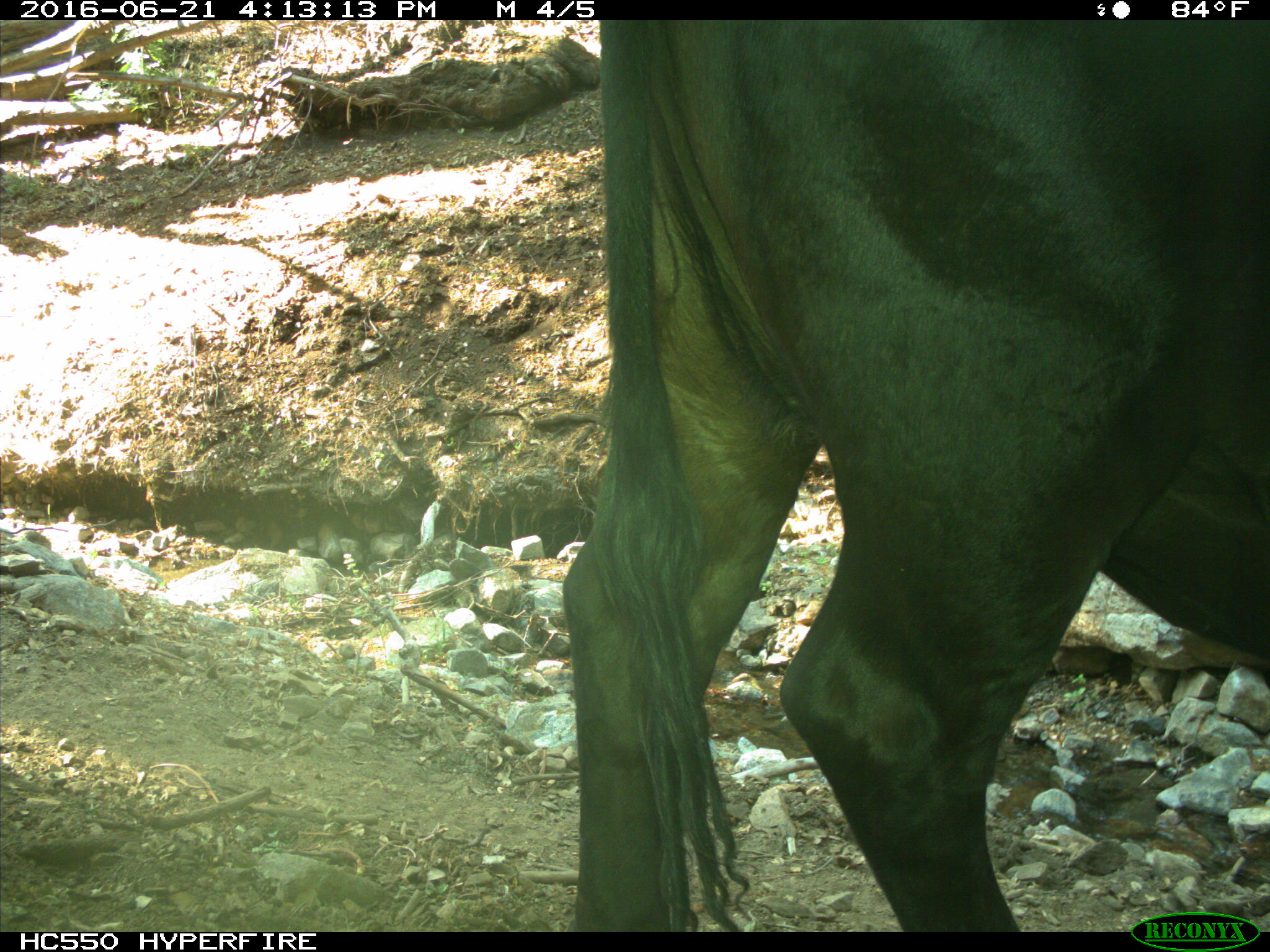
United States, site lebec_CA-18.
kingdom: Animalia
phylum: Chordata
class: Mammalia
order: Artiodactyla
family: Bovidae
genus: Bos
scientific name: Bos taurus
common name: domestic cow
Bos taurus (domestic cow).